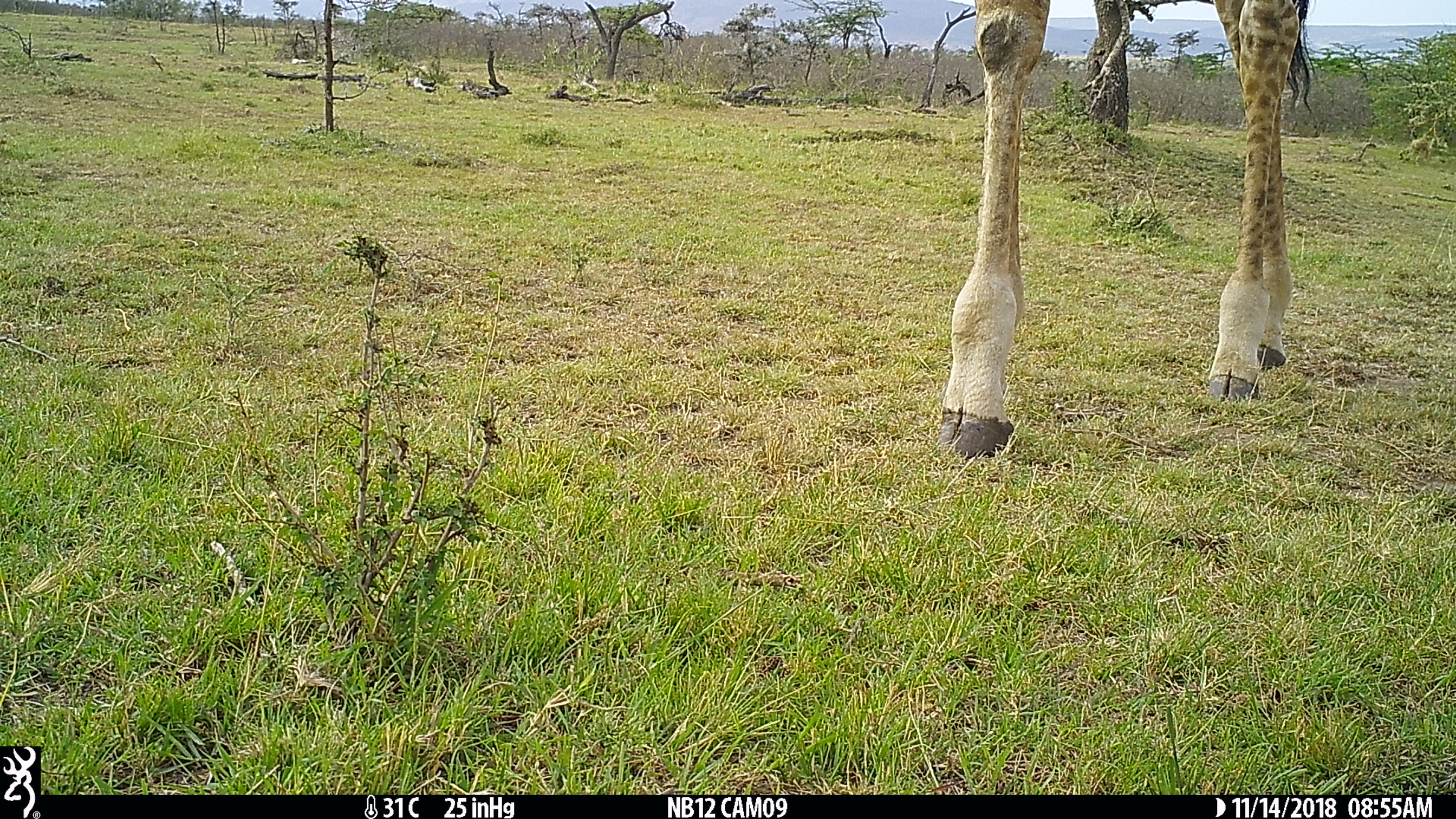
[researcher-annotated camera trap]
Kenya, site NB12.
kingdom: Animalia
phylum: Chordata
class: Mammalia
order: Artiodactyla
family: Giraffidae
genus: Giraffa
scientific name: Giraffa camelopardalis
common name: northern giraffe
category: giraffe